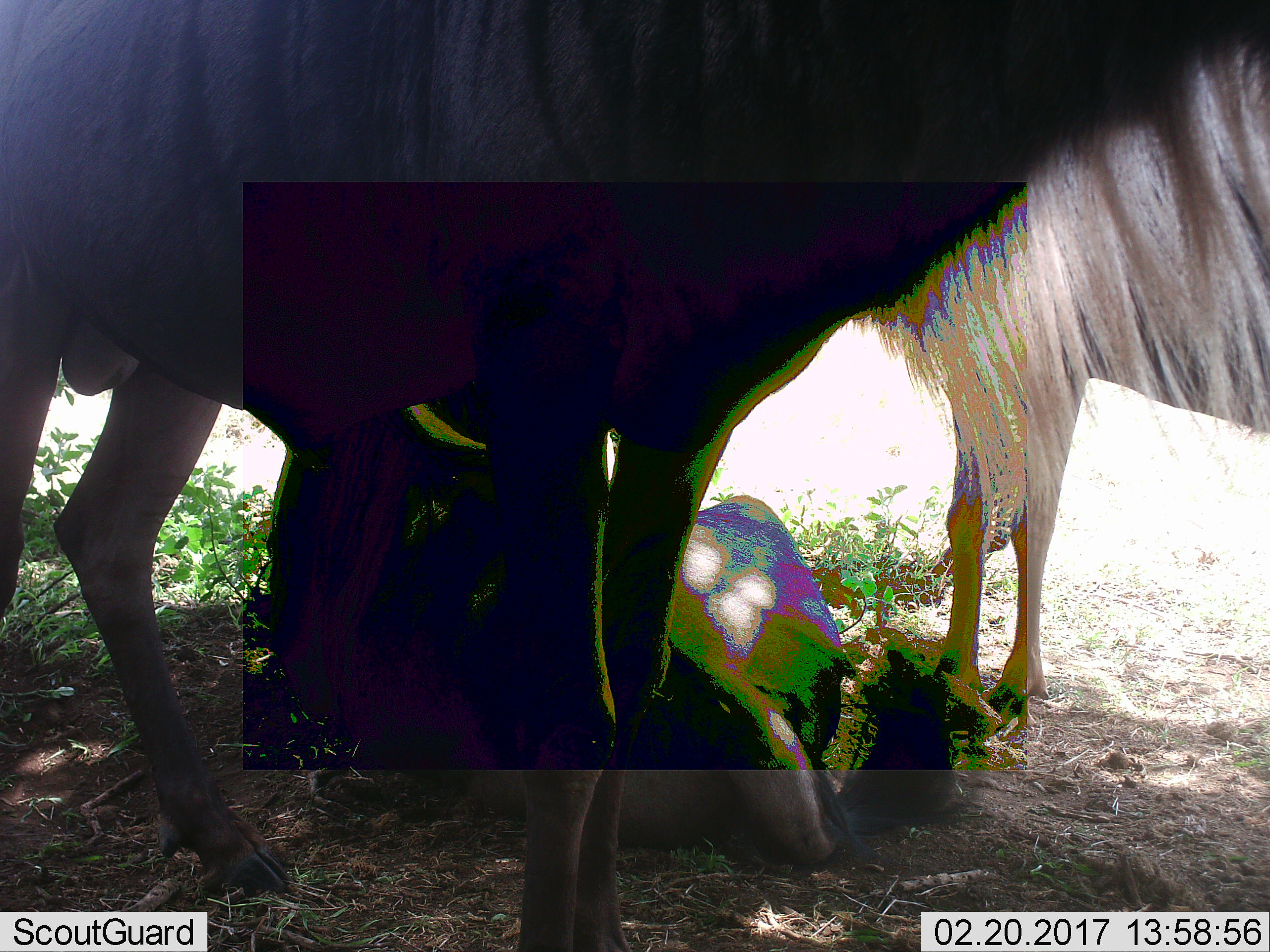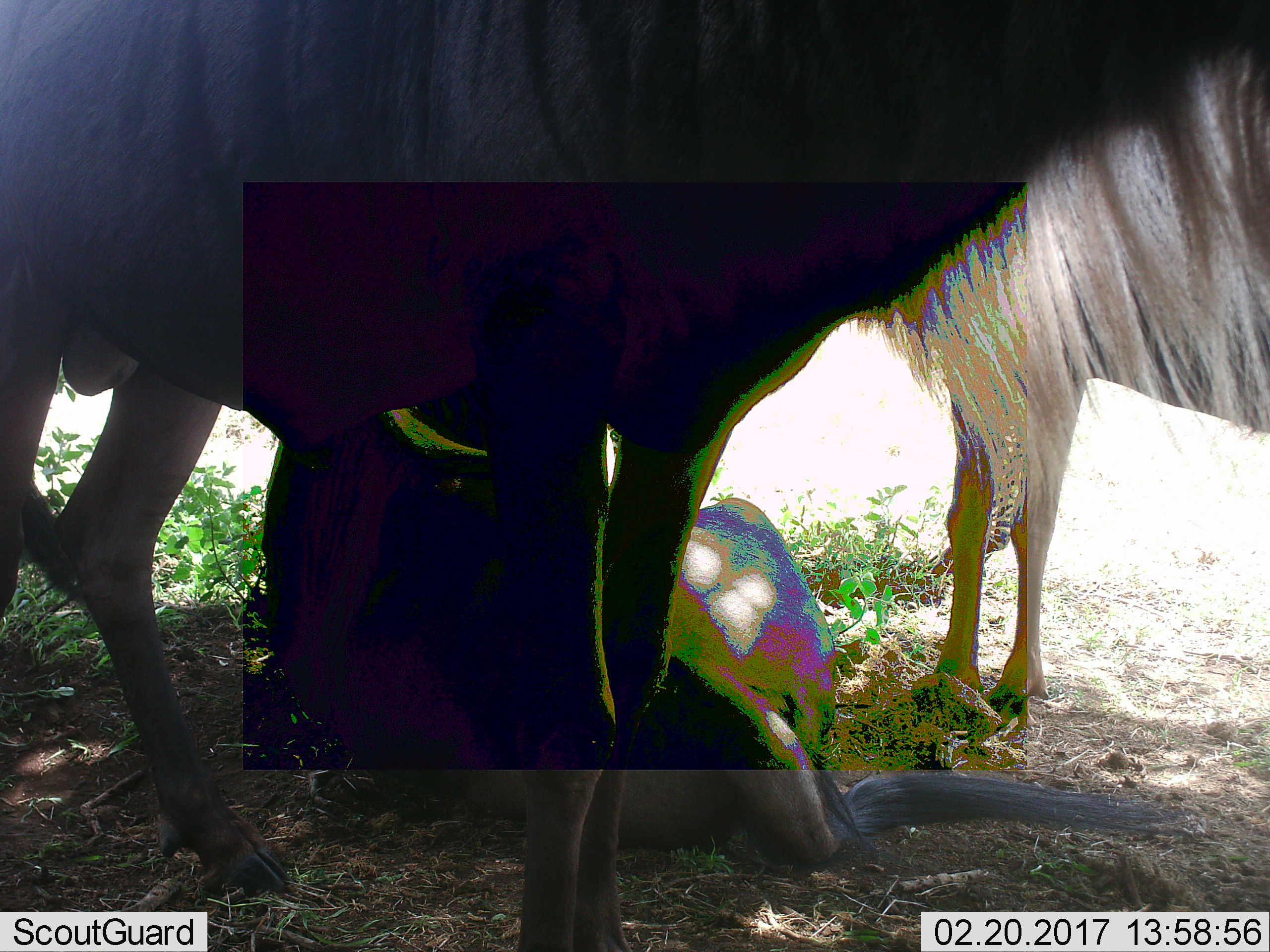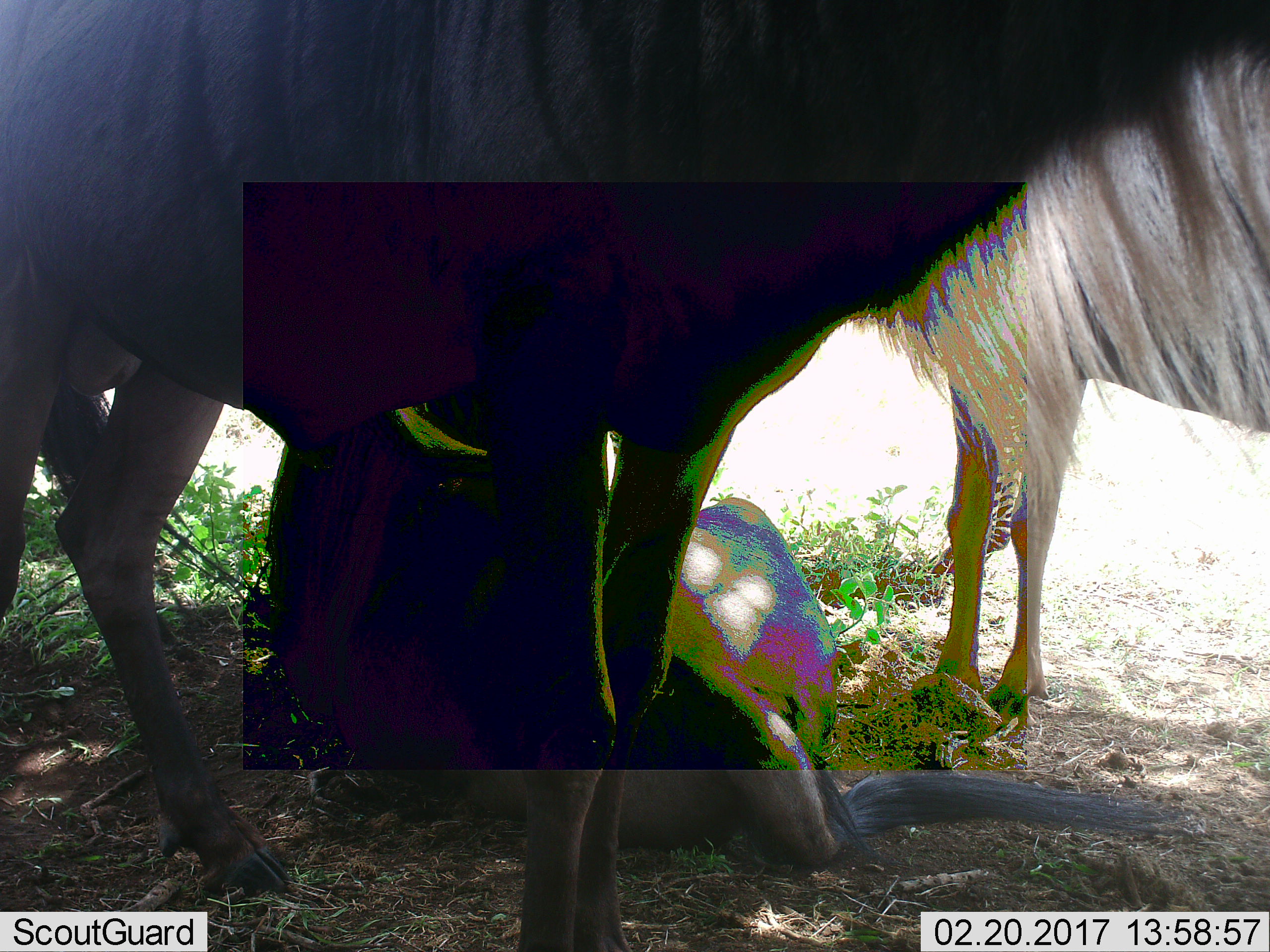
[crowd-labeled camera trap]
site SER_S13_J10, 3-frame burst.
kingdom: Animalia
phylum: Chordata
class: Mammalia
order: Artiodactyla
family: Bovidae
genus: Connochaetes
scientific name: Connochaetes taurinus taurinus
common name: blue wildebeest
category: wildebeestblue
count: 3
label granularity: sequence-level